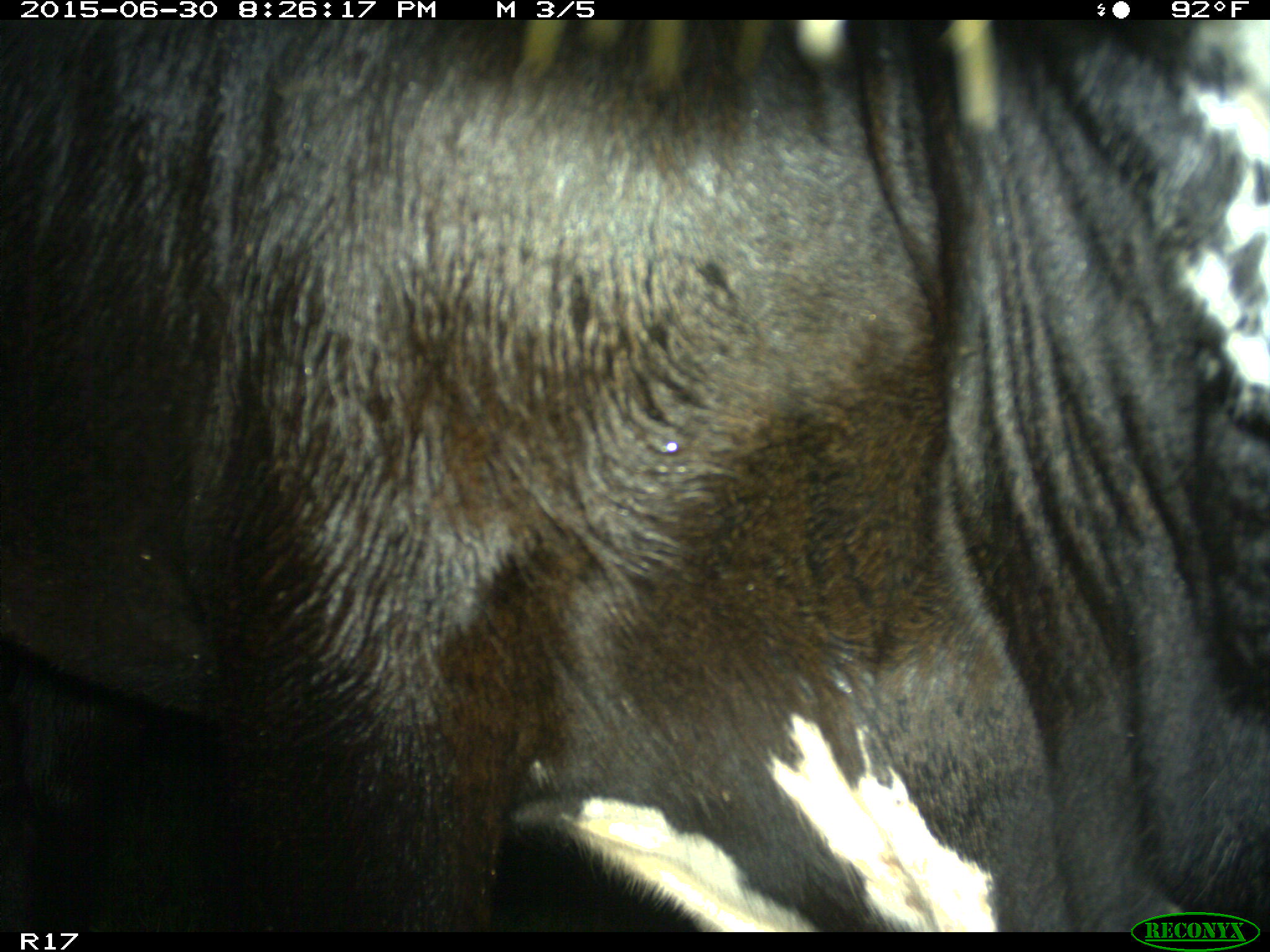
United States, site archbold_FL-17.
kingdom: Animalia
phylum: Chordata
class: Mammalia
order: Artiodactyla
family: Bovidae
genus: Bos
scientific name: Bos taurus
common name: domestic cow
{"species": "Bos taurus (domestic cow)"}